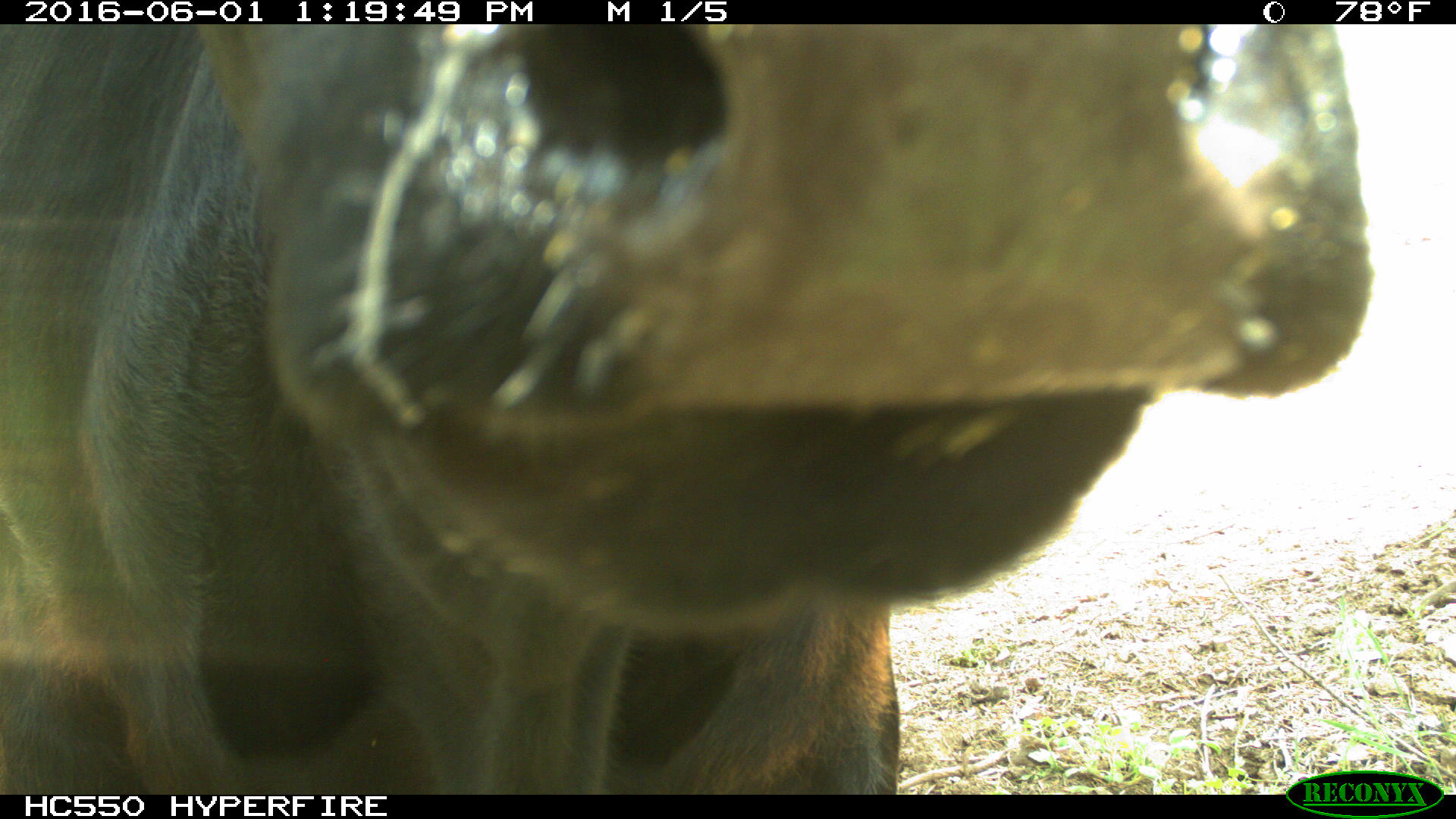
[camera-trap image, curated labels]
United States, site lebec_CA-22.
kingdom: Animalia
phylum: Chordata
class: Mammalia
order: Artiodactyla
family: Bovidae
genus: Bos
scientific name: Bos taurus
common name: domestic cow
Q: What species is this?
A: Bos taurus (domestic cow).